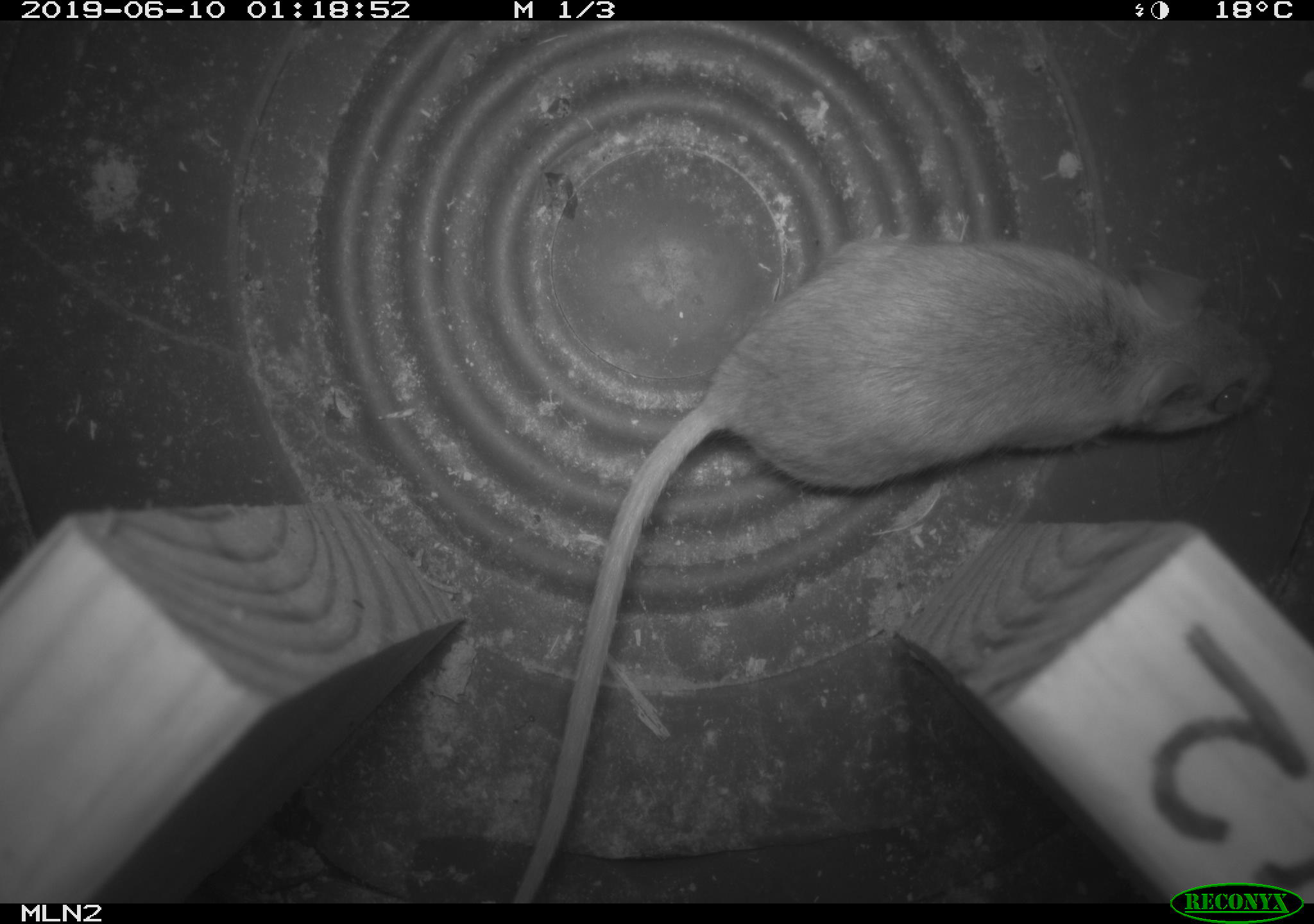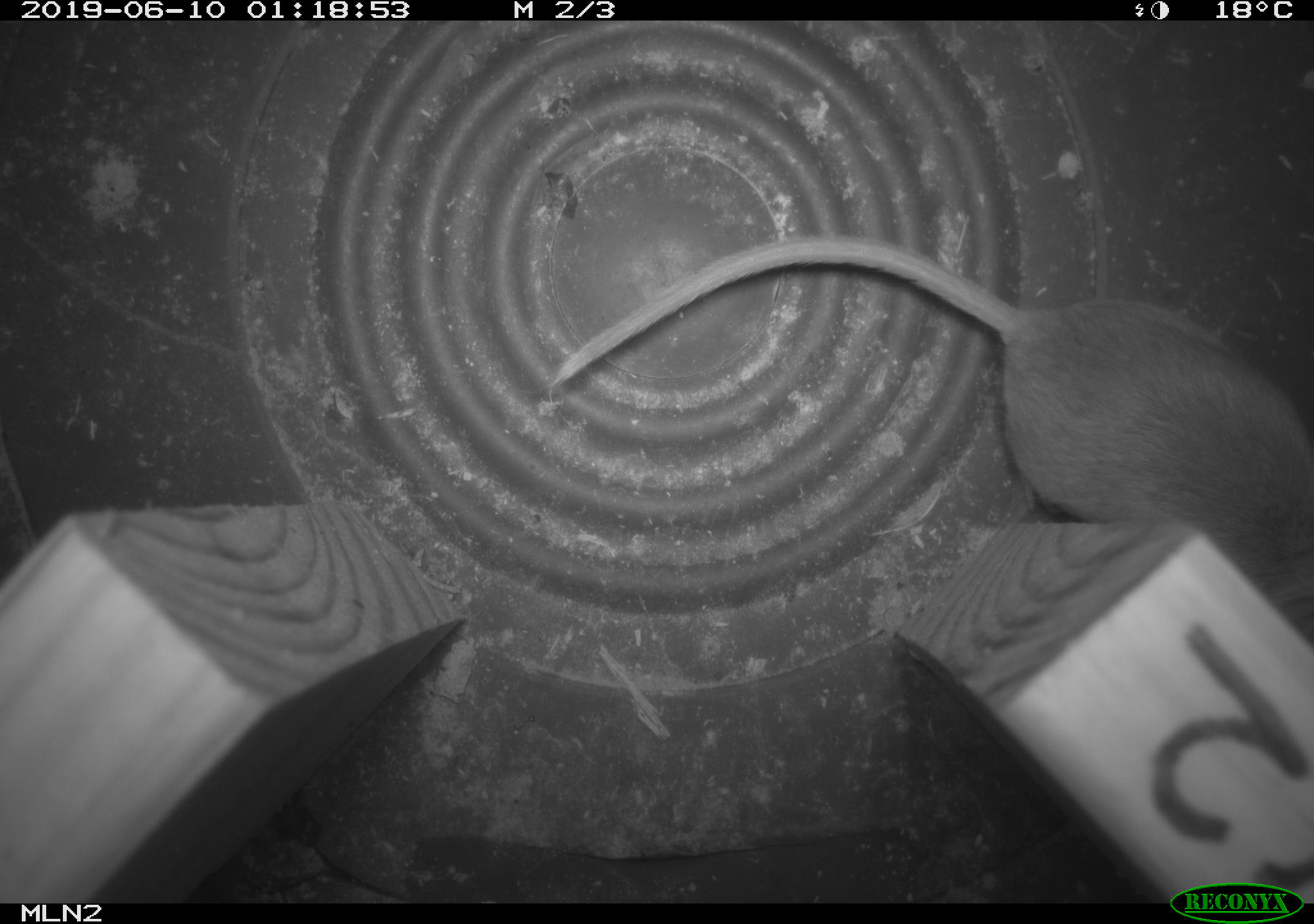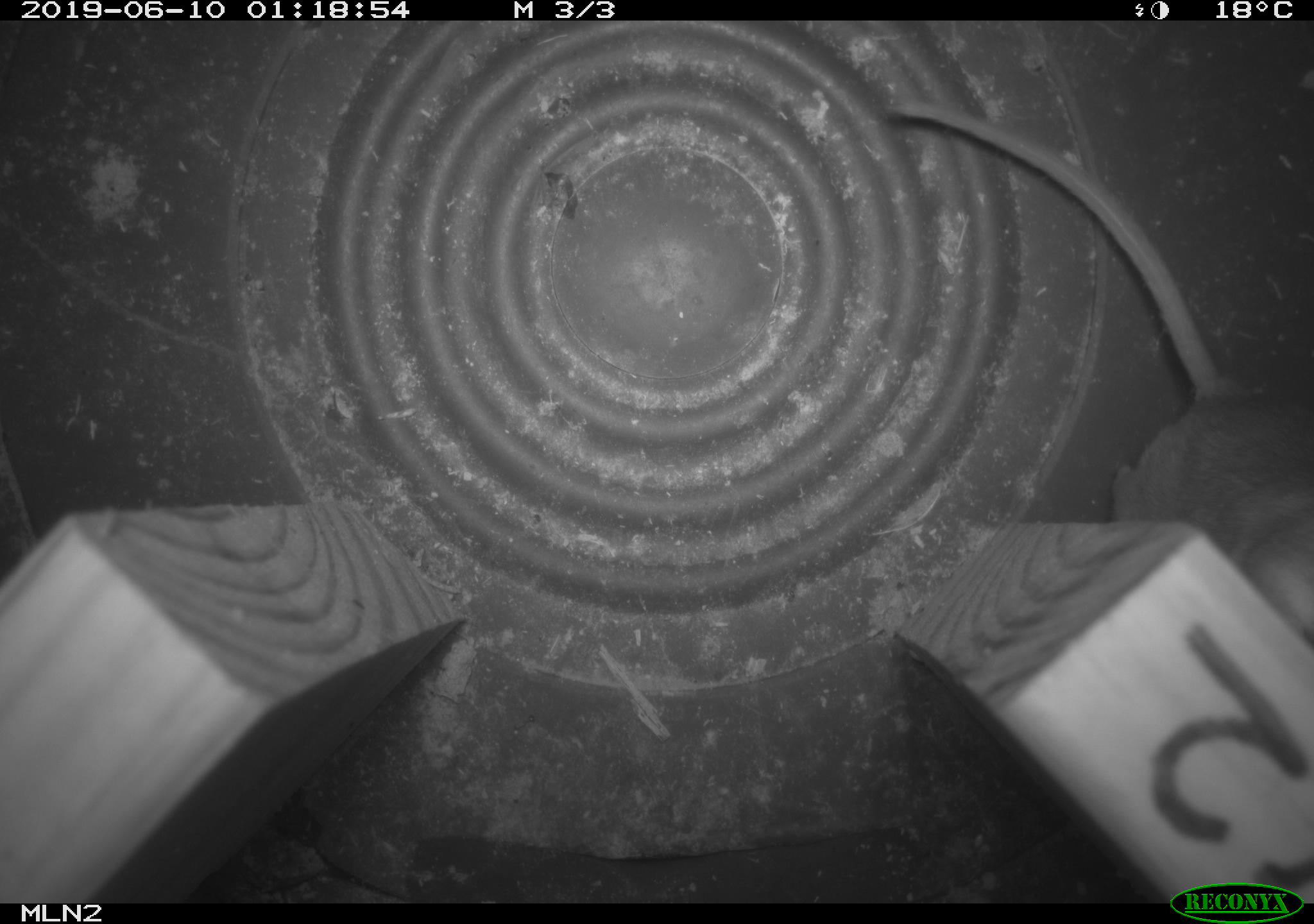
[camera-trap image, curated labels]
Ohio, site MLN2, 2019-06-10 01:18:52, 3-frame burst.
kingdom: Animalia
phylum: Chordata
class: Mammalia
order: Rodentia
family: Cricetidae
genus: Peromyscus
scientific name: Peromyscus leucopus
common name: white-footed mouse